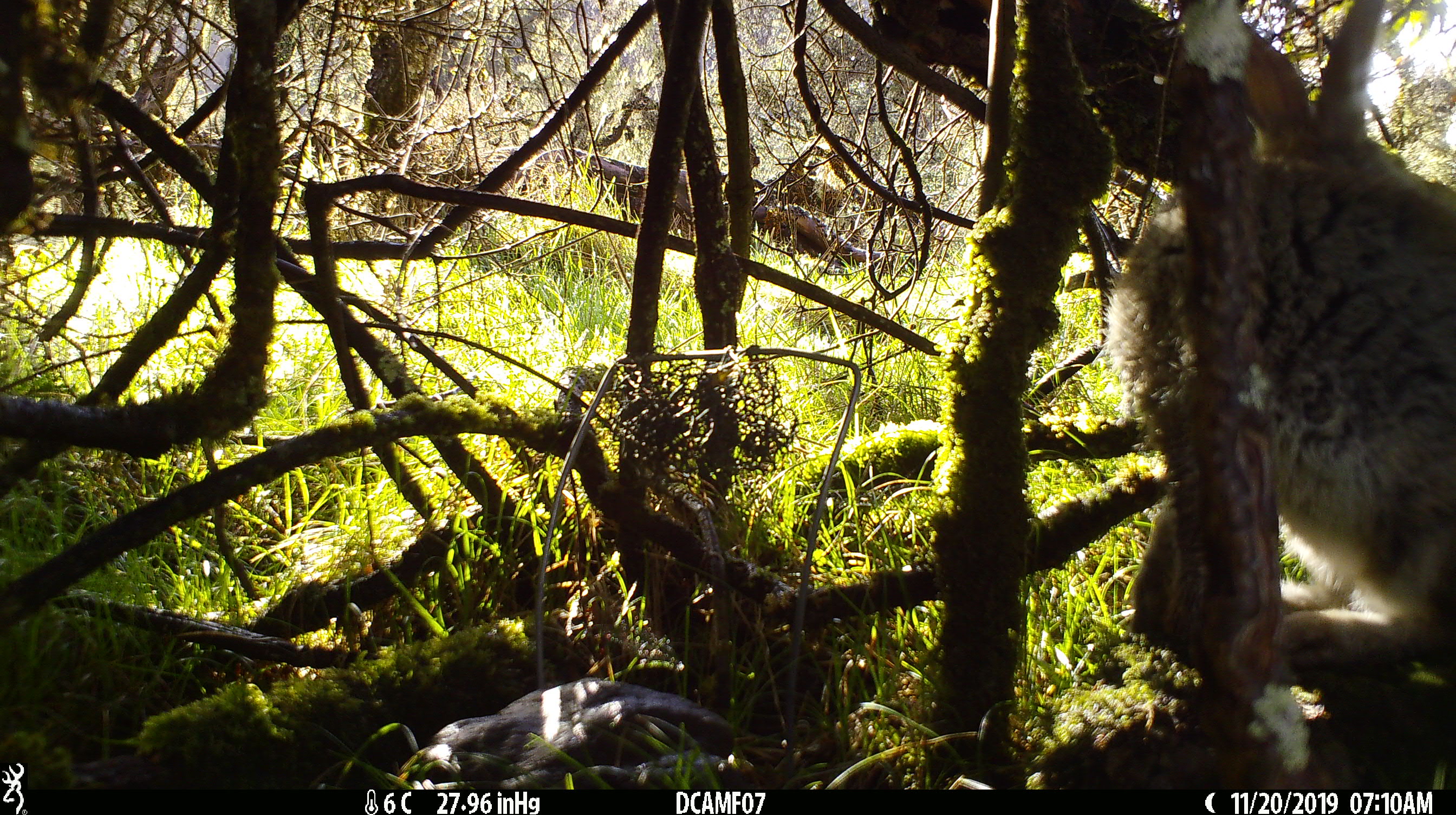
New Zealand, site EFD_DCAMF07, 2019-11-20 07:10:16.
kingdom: Animalia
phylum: Chordata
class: Mammalia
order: Lagomorpha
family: Leporidae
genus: Oryctolagus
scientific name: Oryctolagus cuniculus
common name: european rabbit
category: rabbit